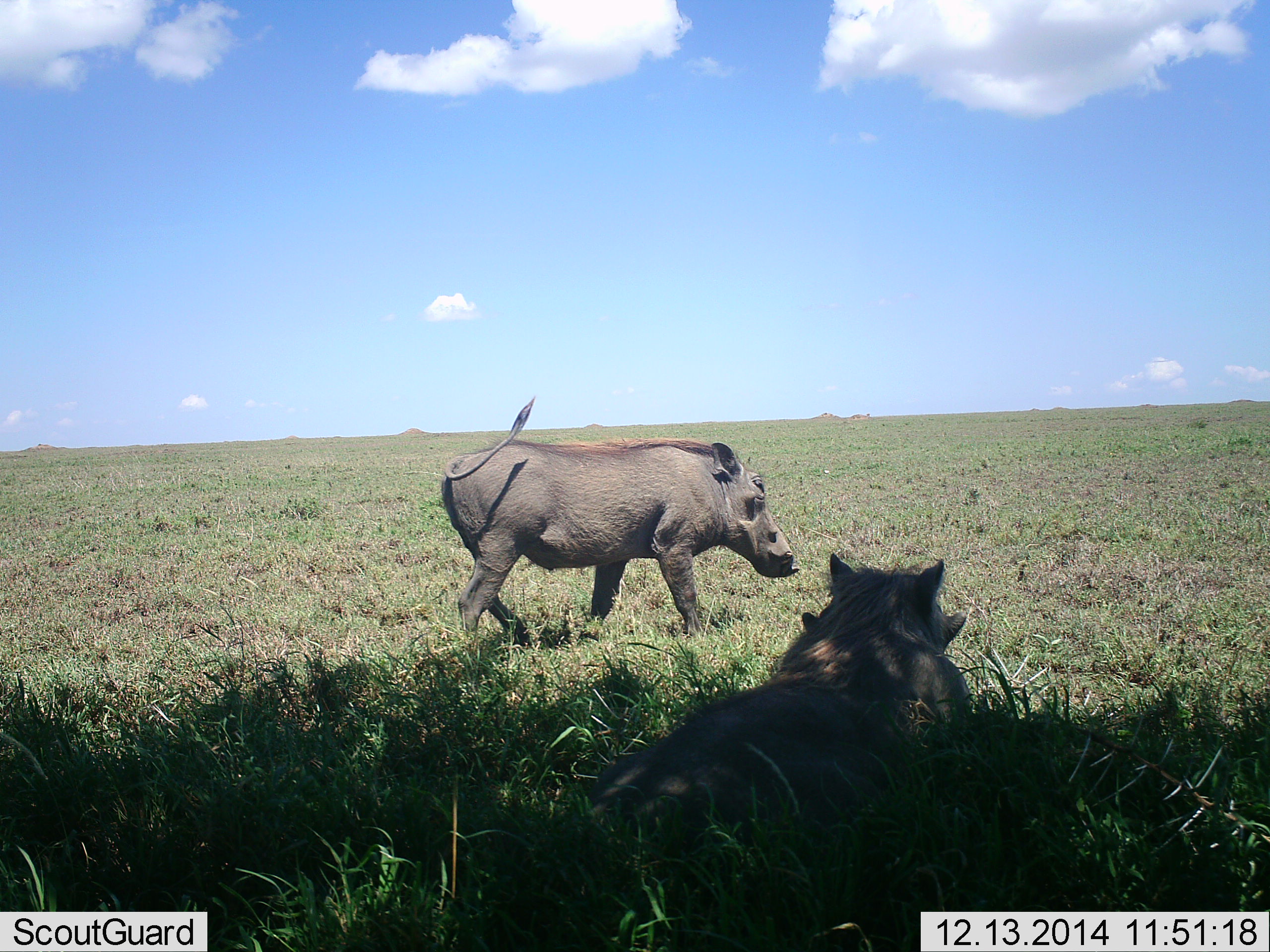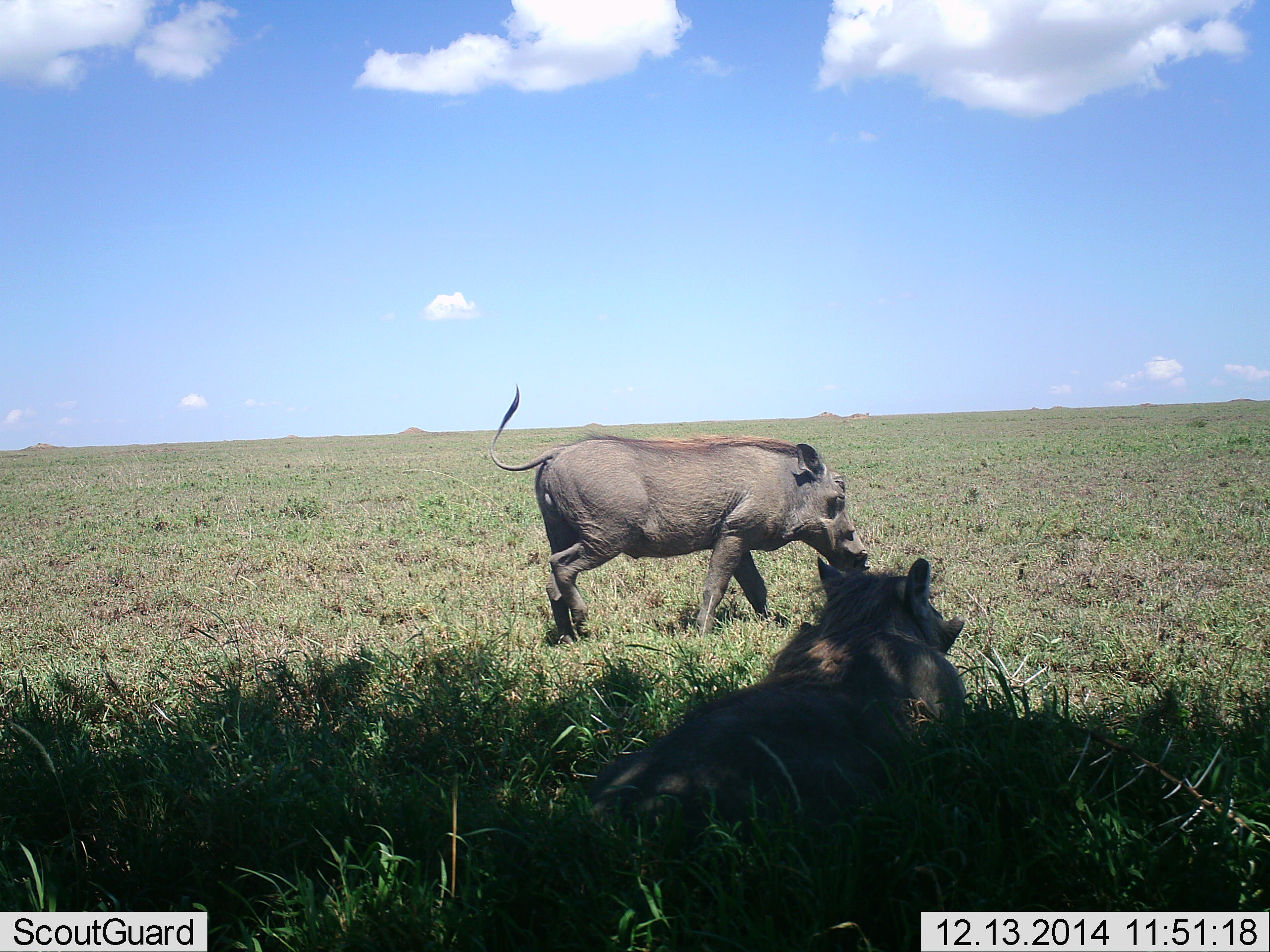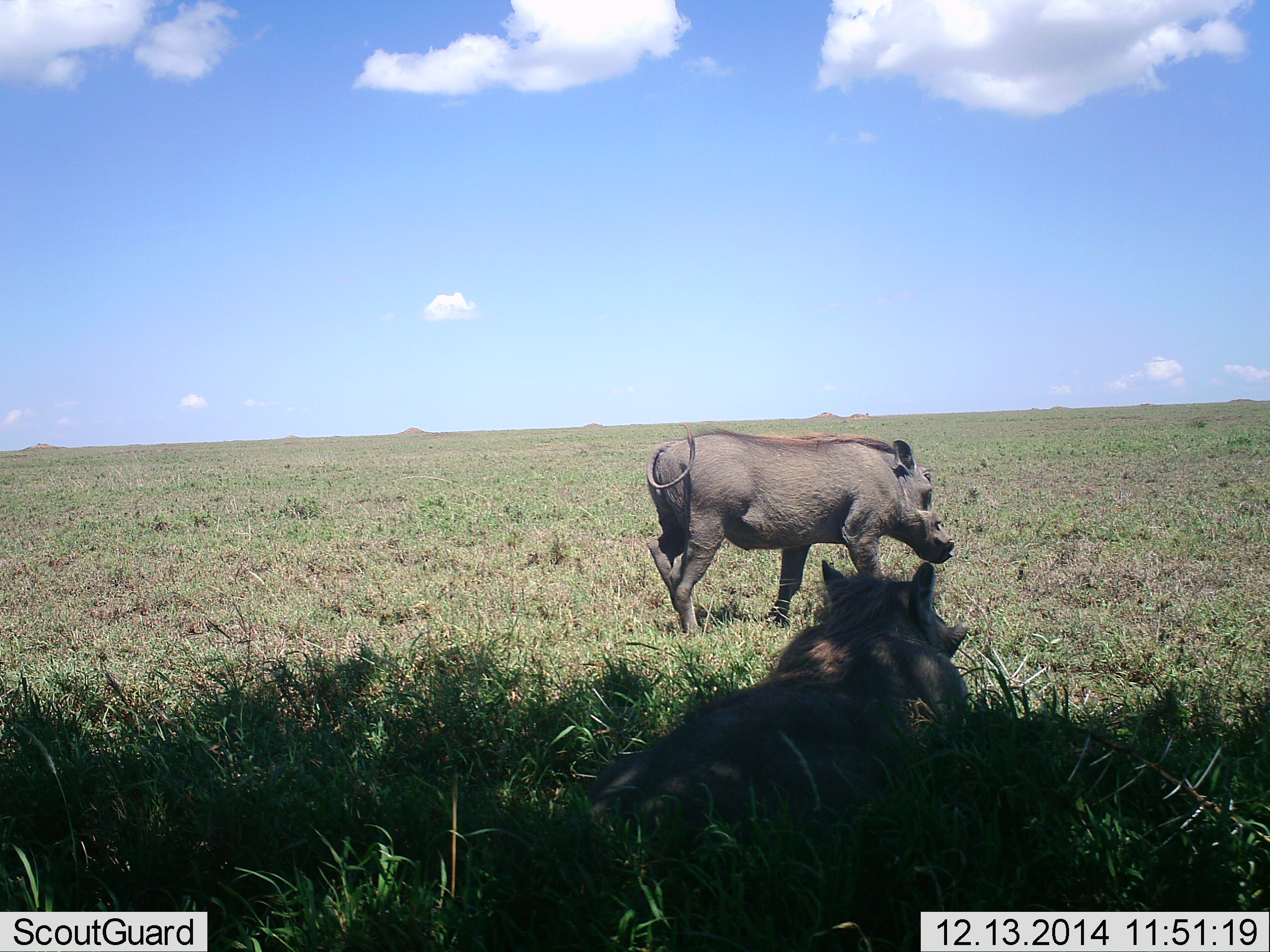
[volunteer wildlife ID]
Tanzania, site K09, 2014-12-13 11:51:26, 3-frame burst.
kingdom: Animalia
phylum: Chordata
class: Mammalia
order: Artiodactyla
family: Suidae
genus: Phacochoerus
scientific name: Phacochoerus africanus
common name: warthog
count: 2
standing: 20%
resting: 90%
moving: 80%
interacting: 0%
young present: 0%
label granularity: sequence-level